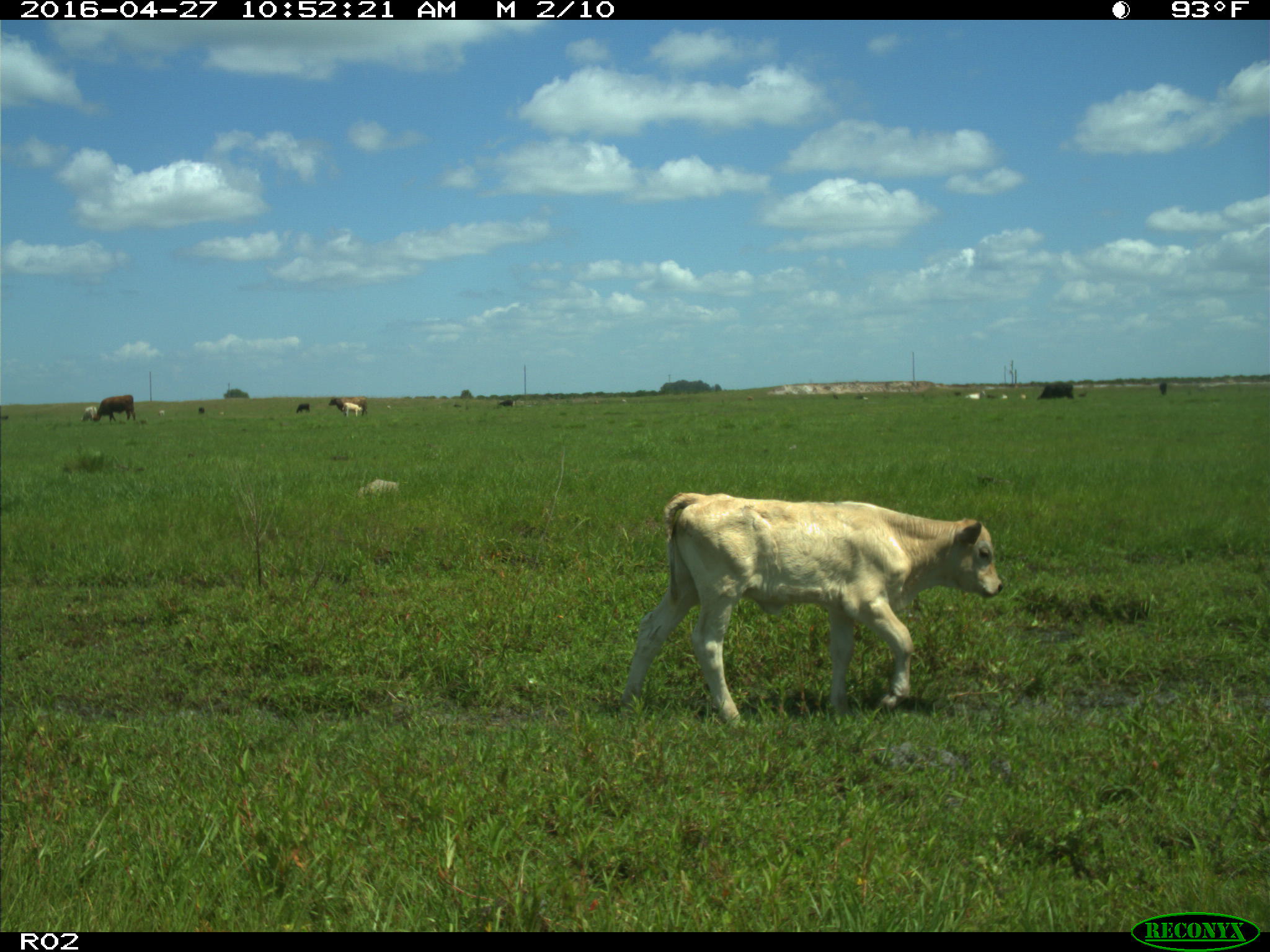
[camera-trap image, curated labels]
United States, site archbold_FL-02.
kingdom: Animalia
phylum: Chordata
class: Mammalia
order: Artiodactyla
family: Bovidae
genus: Bos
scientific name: Bos taurus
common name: domestic cow